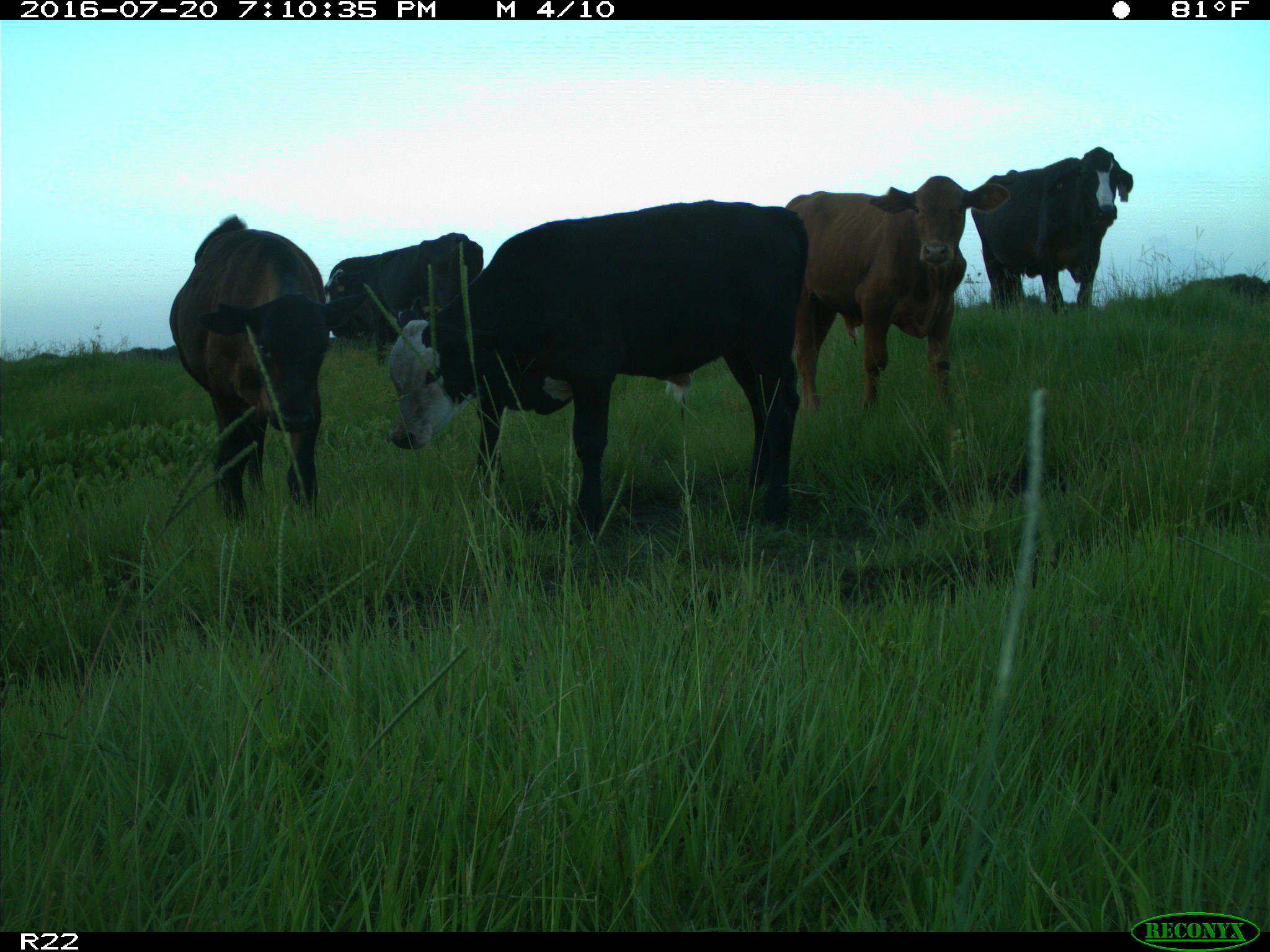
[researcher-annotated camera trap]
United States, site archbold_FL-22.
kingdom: Animalia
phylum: Chordata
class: Mammalia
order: Artiodactyla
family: Bovidae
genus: Bos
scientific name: Bos taurus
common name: domestic cow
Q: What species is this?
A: Bos taurus (domestic cow).